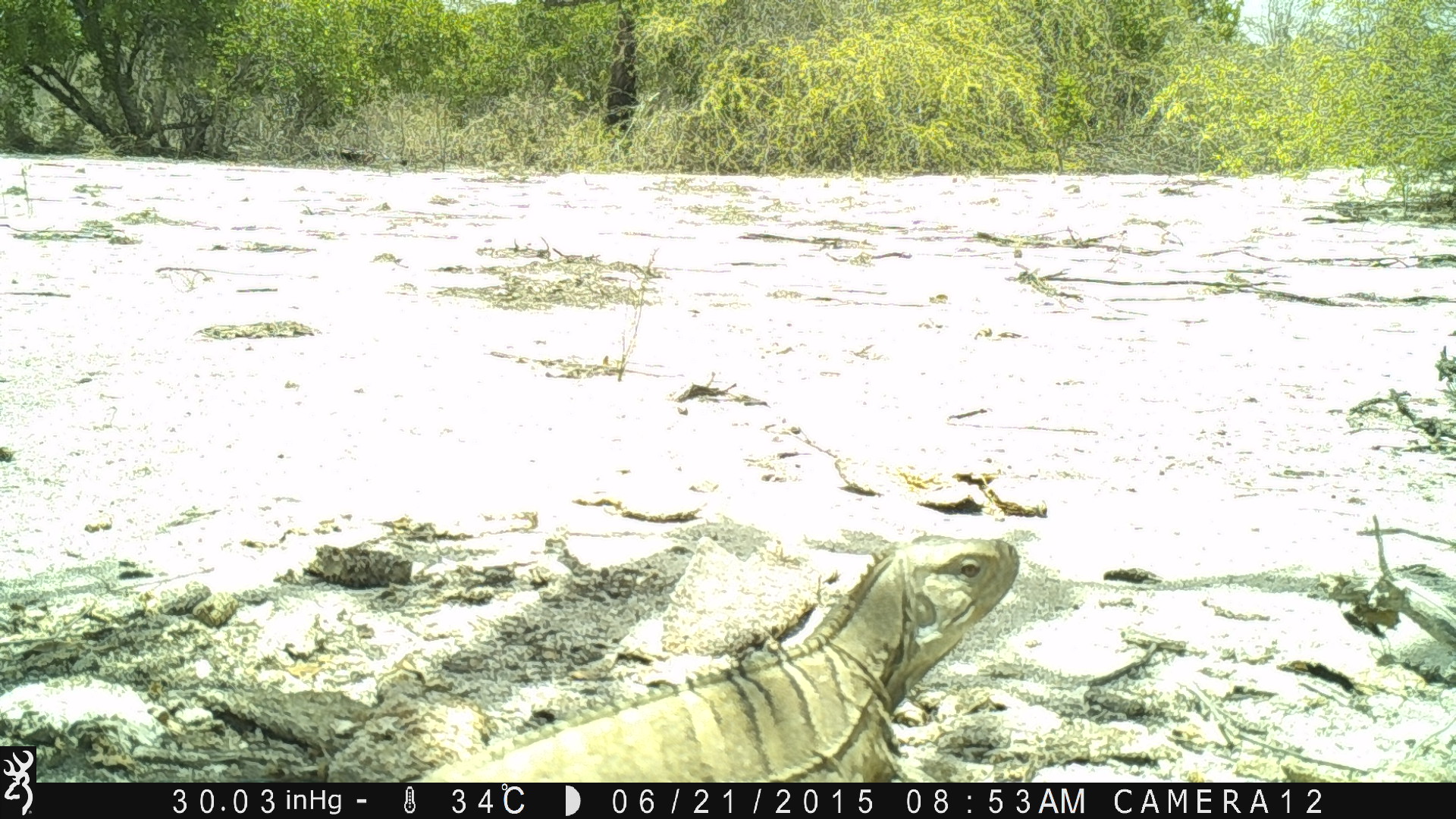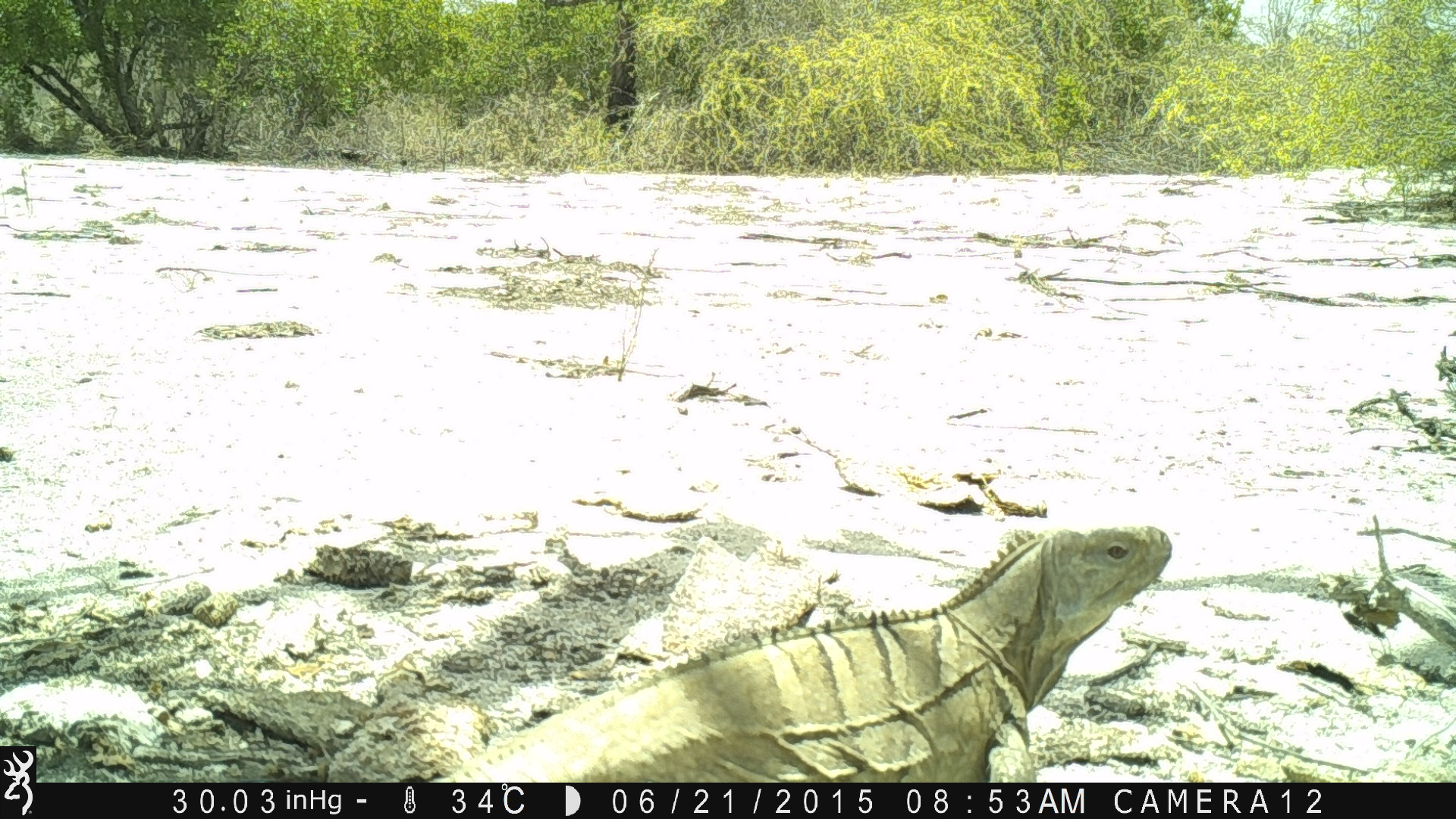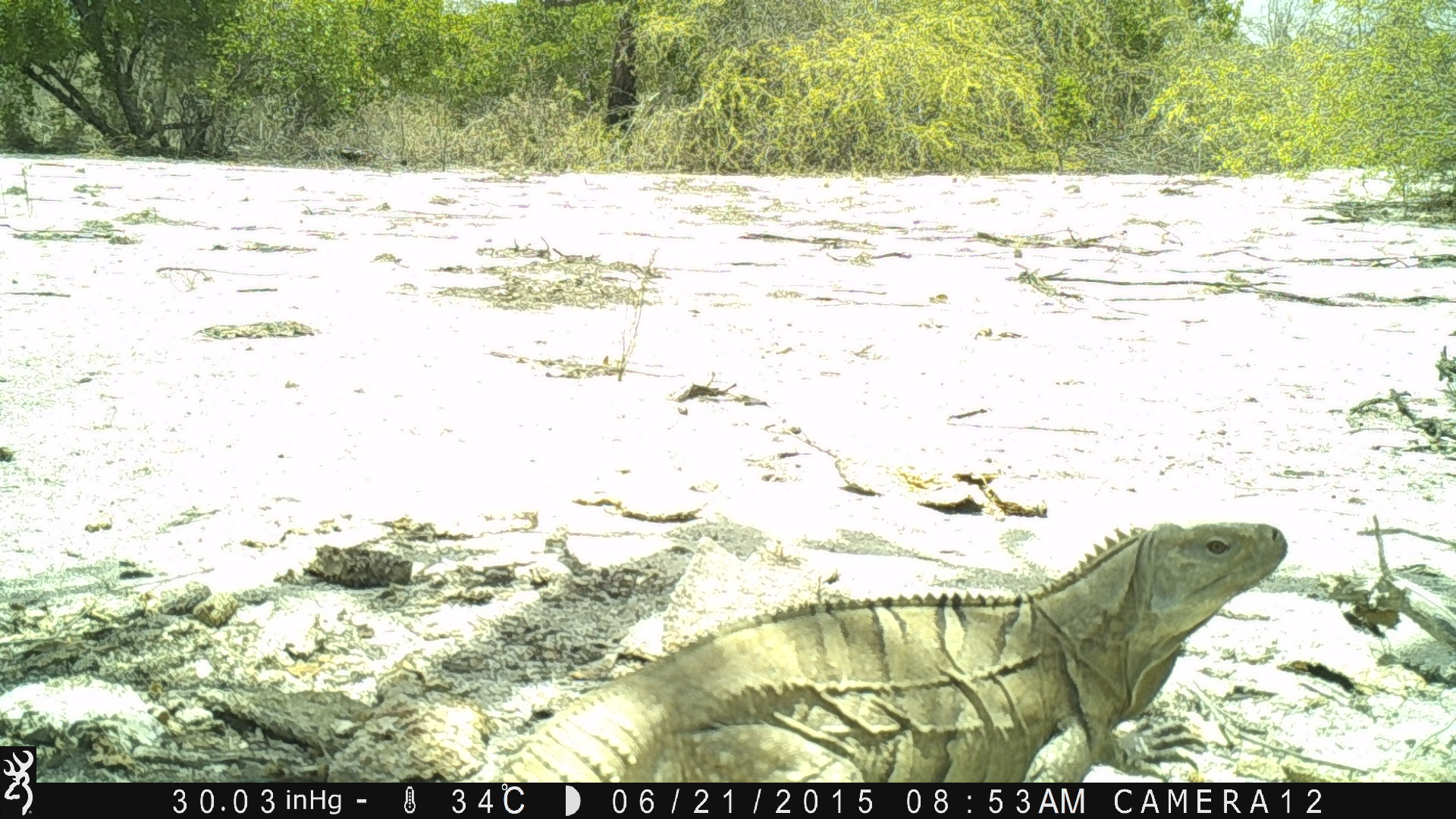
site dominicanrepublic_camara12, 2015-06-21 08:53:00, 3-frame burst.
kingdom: Animalia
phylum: Chordata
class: Reptilia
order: Squamata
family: Iguanidae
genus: Iguana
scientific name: Iguana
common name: typical iguanas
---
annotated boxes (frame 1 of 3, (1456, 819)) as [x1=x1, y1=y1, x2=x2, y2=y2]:
iguana: [x1=403, y1=532, x2=1023, y2=780]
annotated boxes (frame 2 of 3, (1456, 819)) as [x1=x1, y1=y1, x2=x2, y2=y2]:
iguana: [x1=407, y1=515, x2=1185, y2=781]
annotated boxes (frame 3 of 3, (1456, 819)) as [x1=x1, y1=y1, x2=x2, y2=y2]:
iguana: [x1=444, y1=518, x2=1293, y2=784]